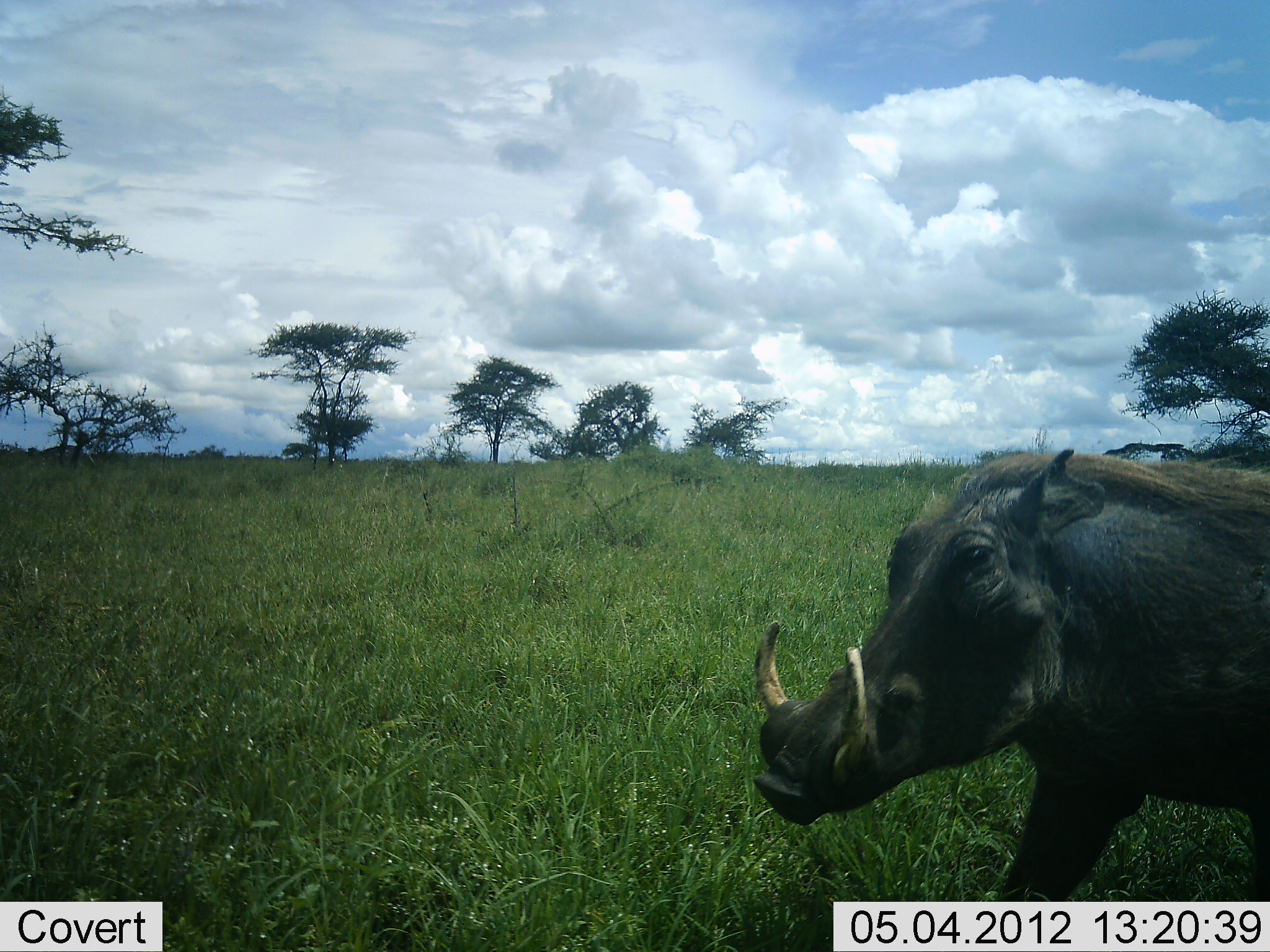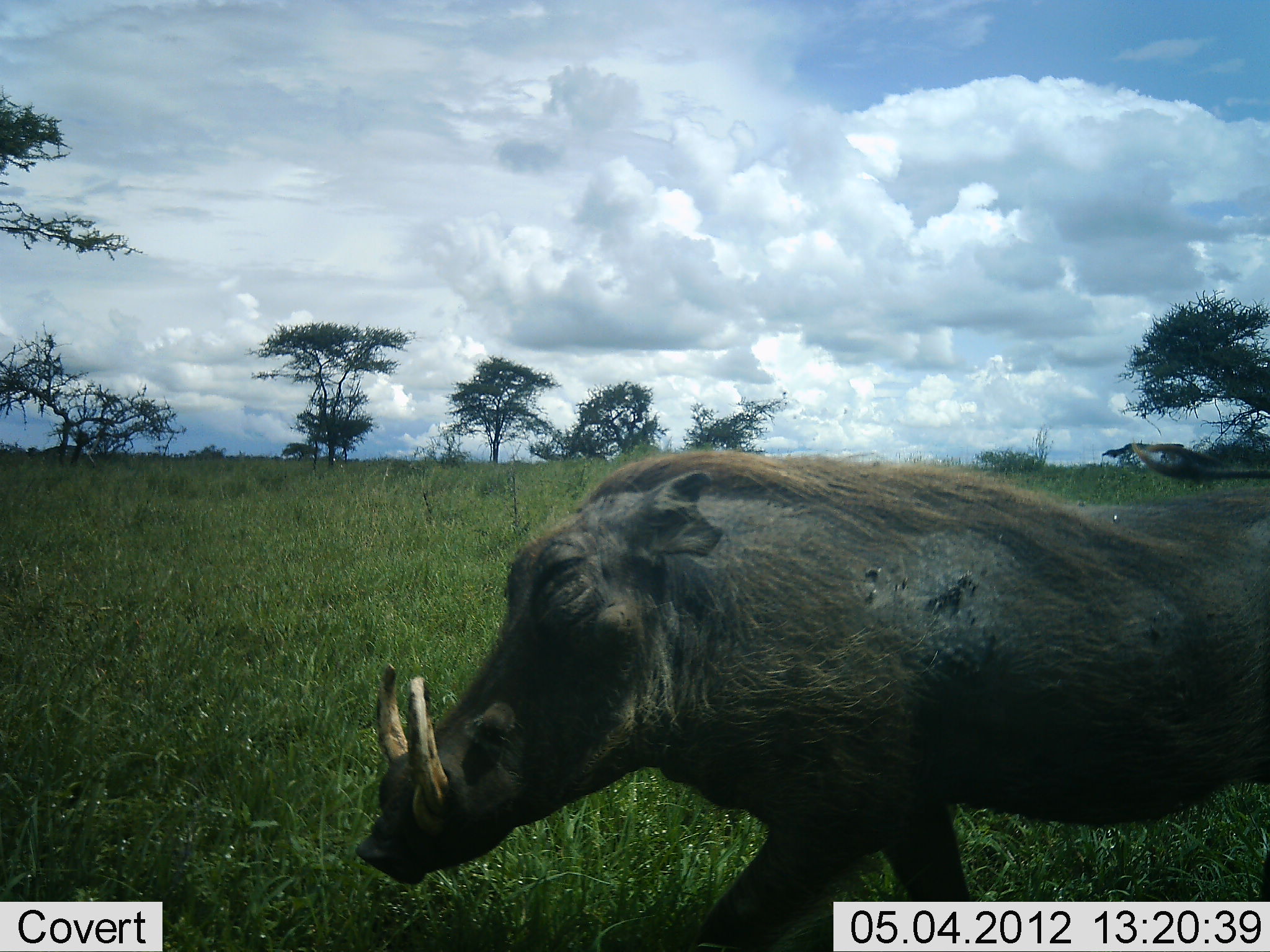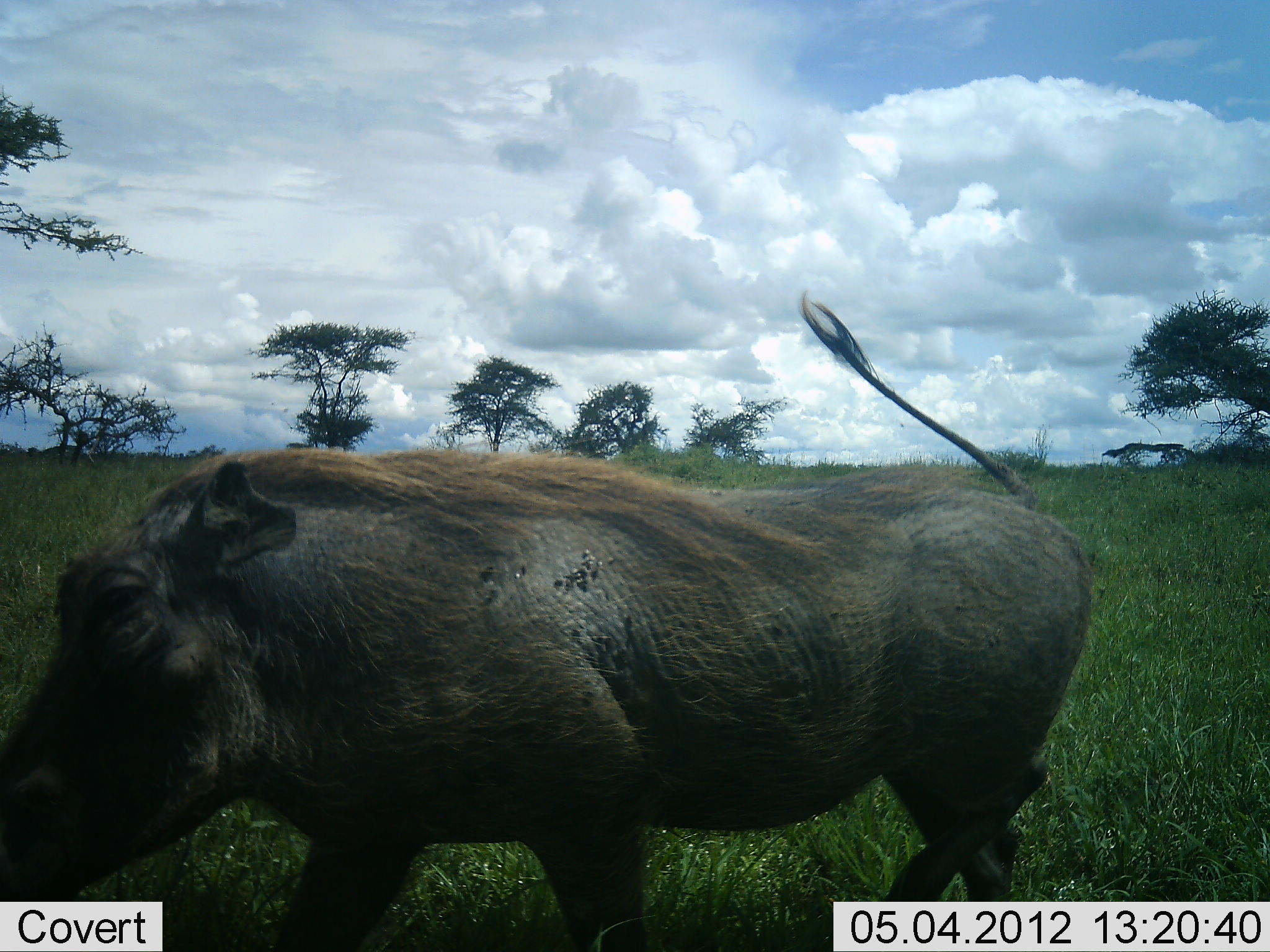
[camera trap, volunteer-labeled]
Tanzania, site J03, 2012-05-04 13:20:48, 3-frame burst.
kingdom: Animalia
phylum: Chordata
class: Mammalia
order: Artiodactyla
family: Suidae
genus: Phacochoerus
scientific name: Phacochoerus africanus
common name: warthog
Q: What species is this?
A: Warthog (Phacochoerus africanus).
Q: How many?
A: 1.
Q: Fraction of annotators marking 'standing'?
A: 0%.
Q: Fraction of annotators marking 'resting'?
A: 0%.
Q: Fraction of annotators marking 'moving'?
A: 100%.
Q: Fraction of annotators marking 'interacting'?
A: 0%.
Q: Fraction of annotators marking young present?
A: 0%.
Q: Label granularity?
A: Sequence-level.